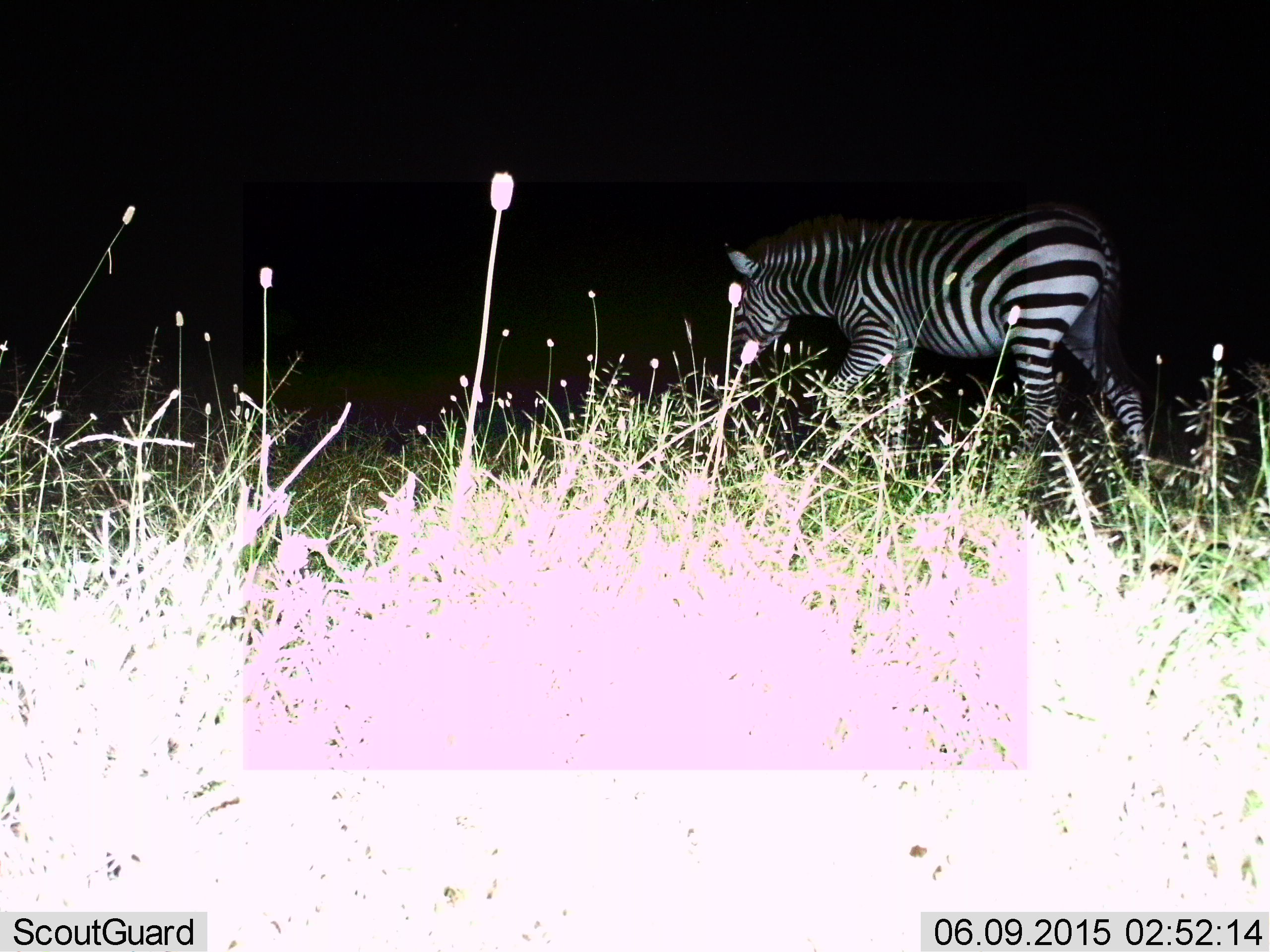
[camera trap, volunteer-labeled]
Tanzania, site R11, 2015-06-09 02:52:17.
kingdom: Animalia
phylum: Chordata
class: Mammalia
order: Perissodactyla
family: Equidae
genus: Equus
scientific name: Equus quagga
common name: plains zebra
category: zebra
Zebra (plains zebra) (Equus quagga), count 1. Behavior (volunteer vote fractions): standing 30%, resting 0%, moving 80%, interacting 0%. Young present (vote fraction): 0%. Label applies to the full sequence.